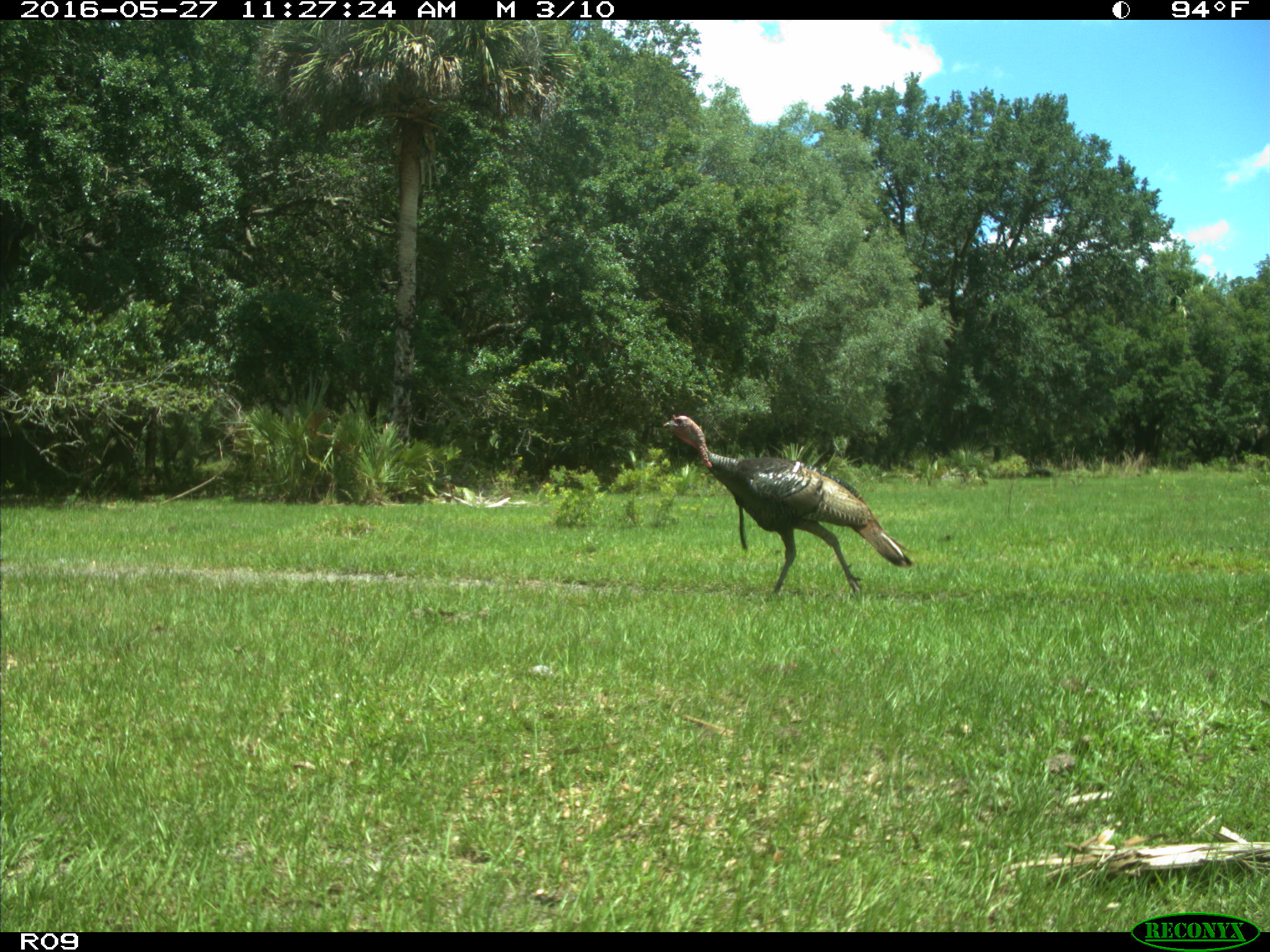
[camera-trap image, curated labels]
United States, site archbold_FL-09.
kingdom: Animalia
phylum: Chordata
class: Aves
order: Galliformes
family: Phasianidae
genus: Meleagris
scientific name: Meleagris gallopavo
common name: wild turkey